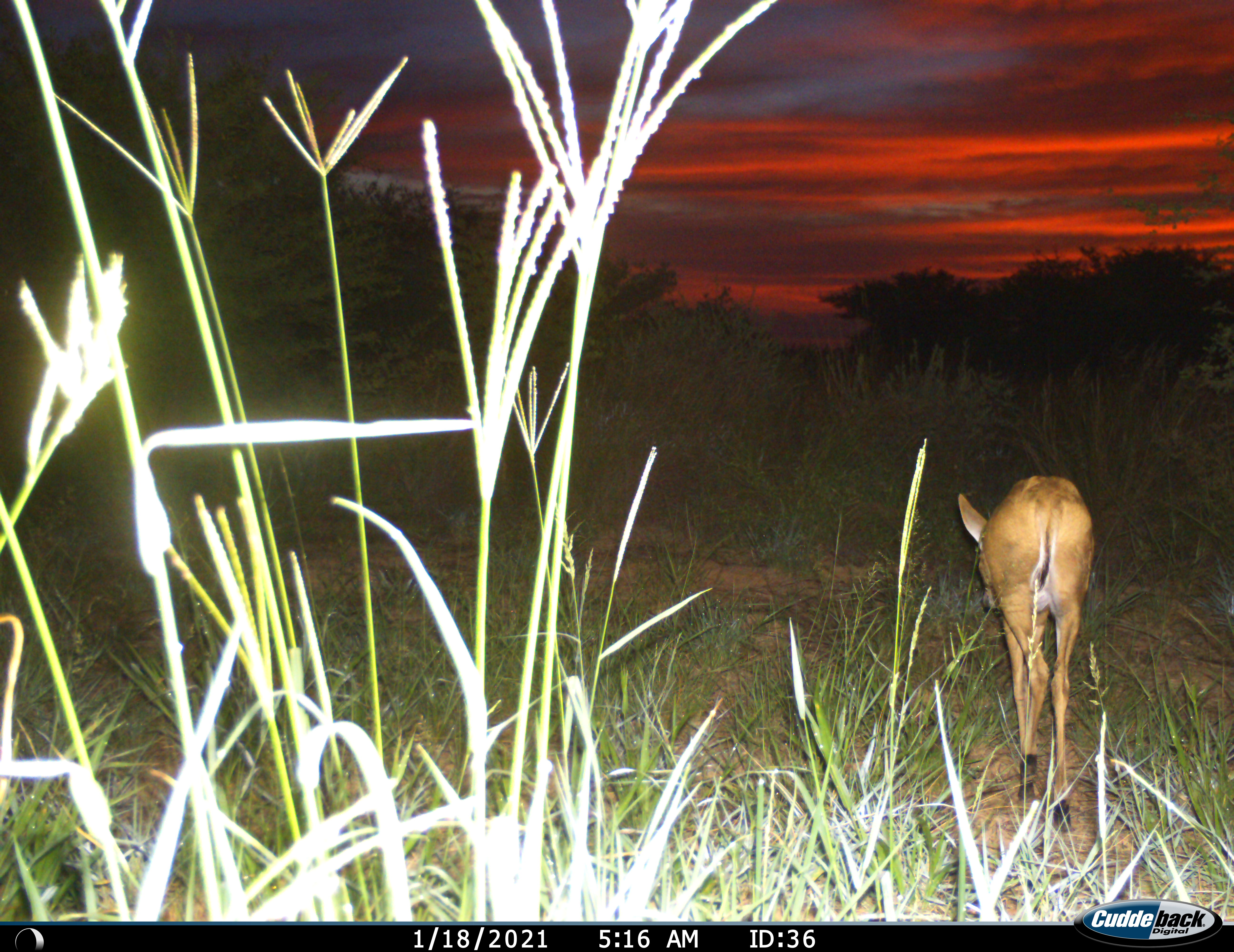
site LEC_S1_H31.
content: unidentified animal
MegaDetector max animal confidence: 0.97